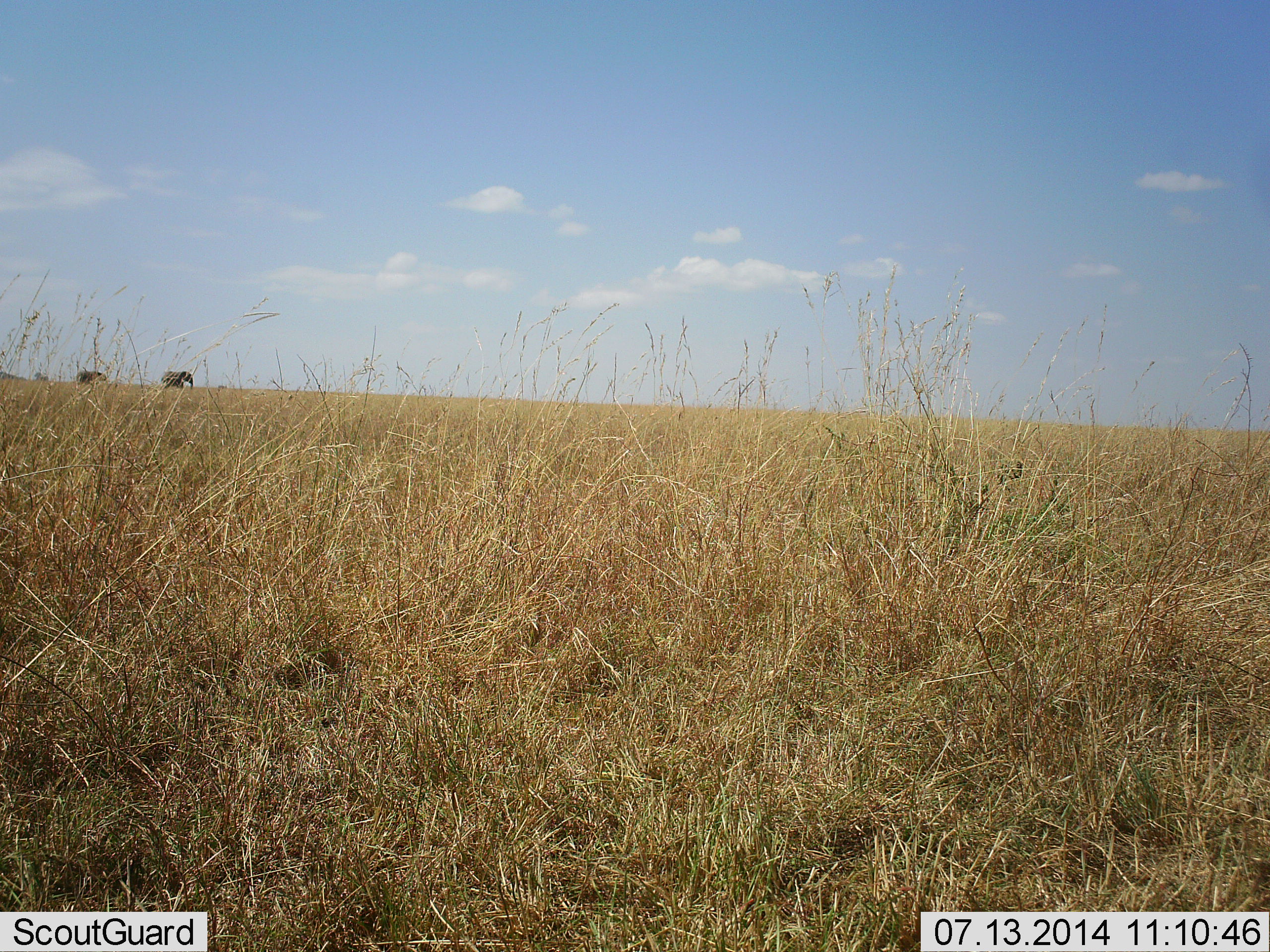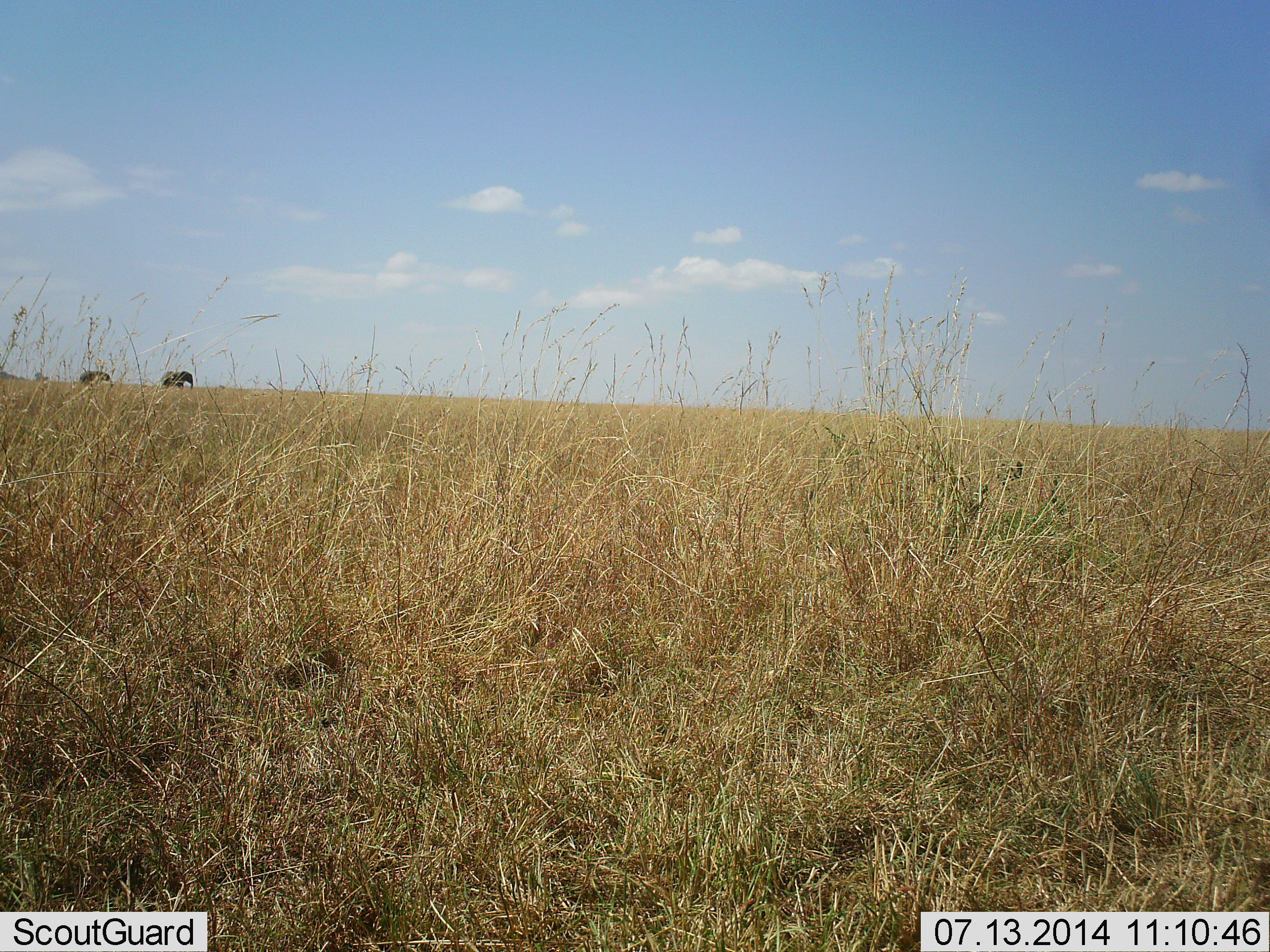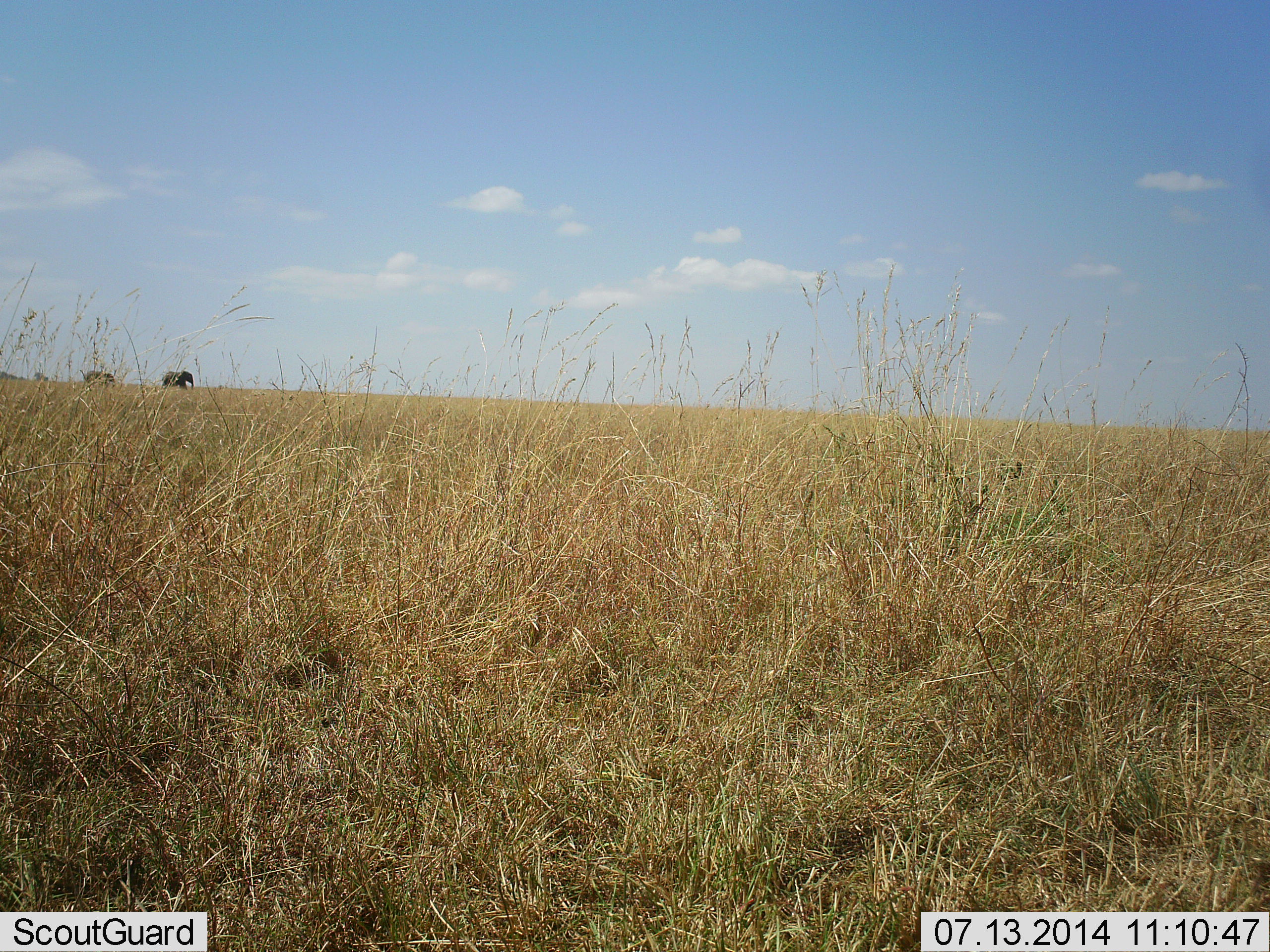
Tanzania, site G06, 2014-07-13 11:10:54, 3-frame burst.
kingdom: Animalia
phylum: Chordata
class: Mammalia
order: Proboscidea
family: Elephantidae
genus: Loxodonta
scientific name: Loxodonta africana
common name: african bush elephant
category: elephant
Elephant (african bush elephant) (Loxodonta africana), count 2. Behavior (volunteer vote fractions): standing 80%, resting 0%, moving 70%, interacting 0%. Young present (vote fraction): 0%. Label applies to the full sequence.